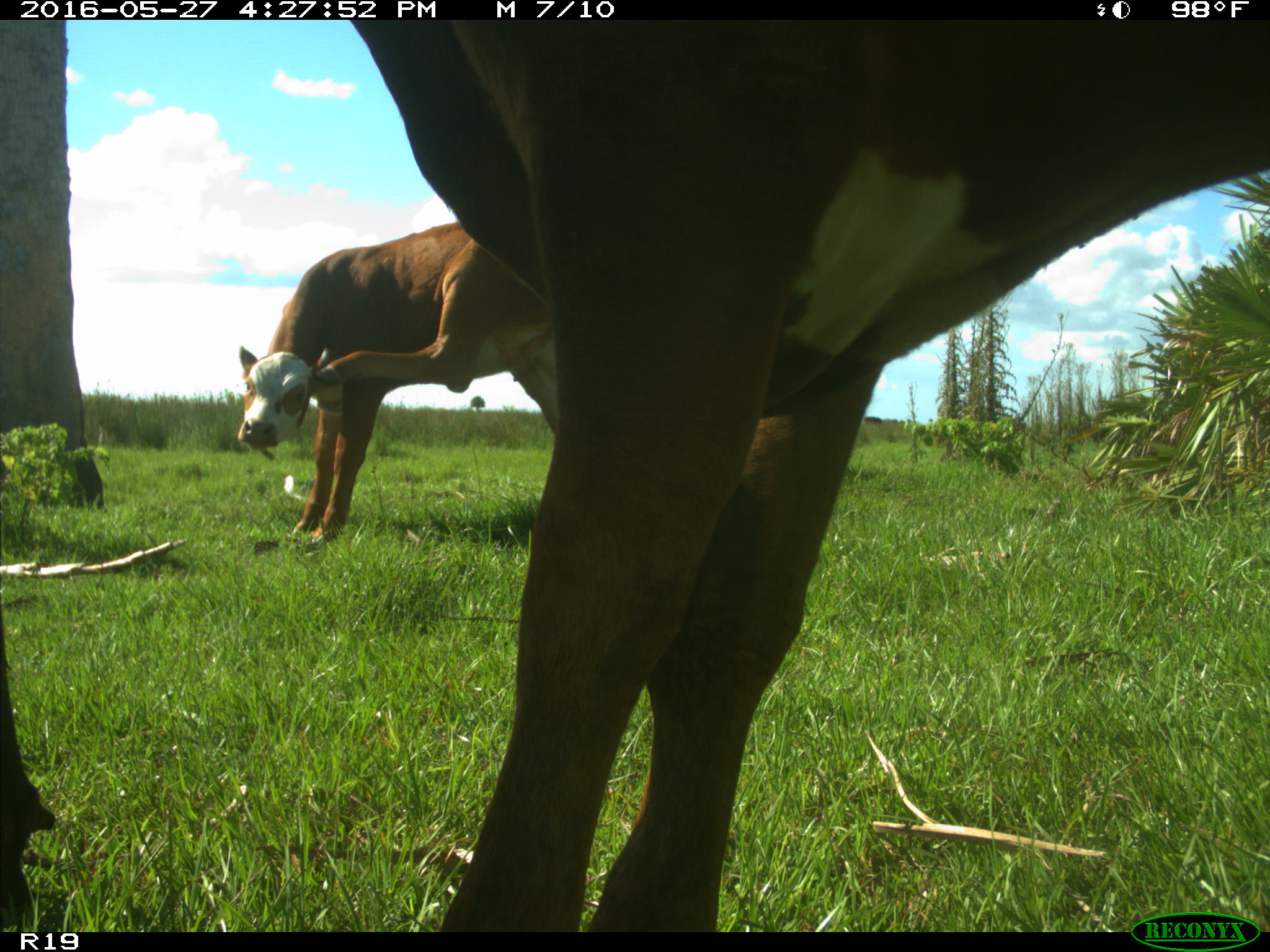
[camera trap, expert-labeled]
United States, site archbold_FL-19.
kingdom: Animalia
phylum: Chordata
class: Mammalia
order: Artiodactyla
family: Bovidae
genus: Bos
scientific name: Bos taurus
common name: domestic cow